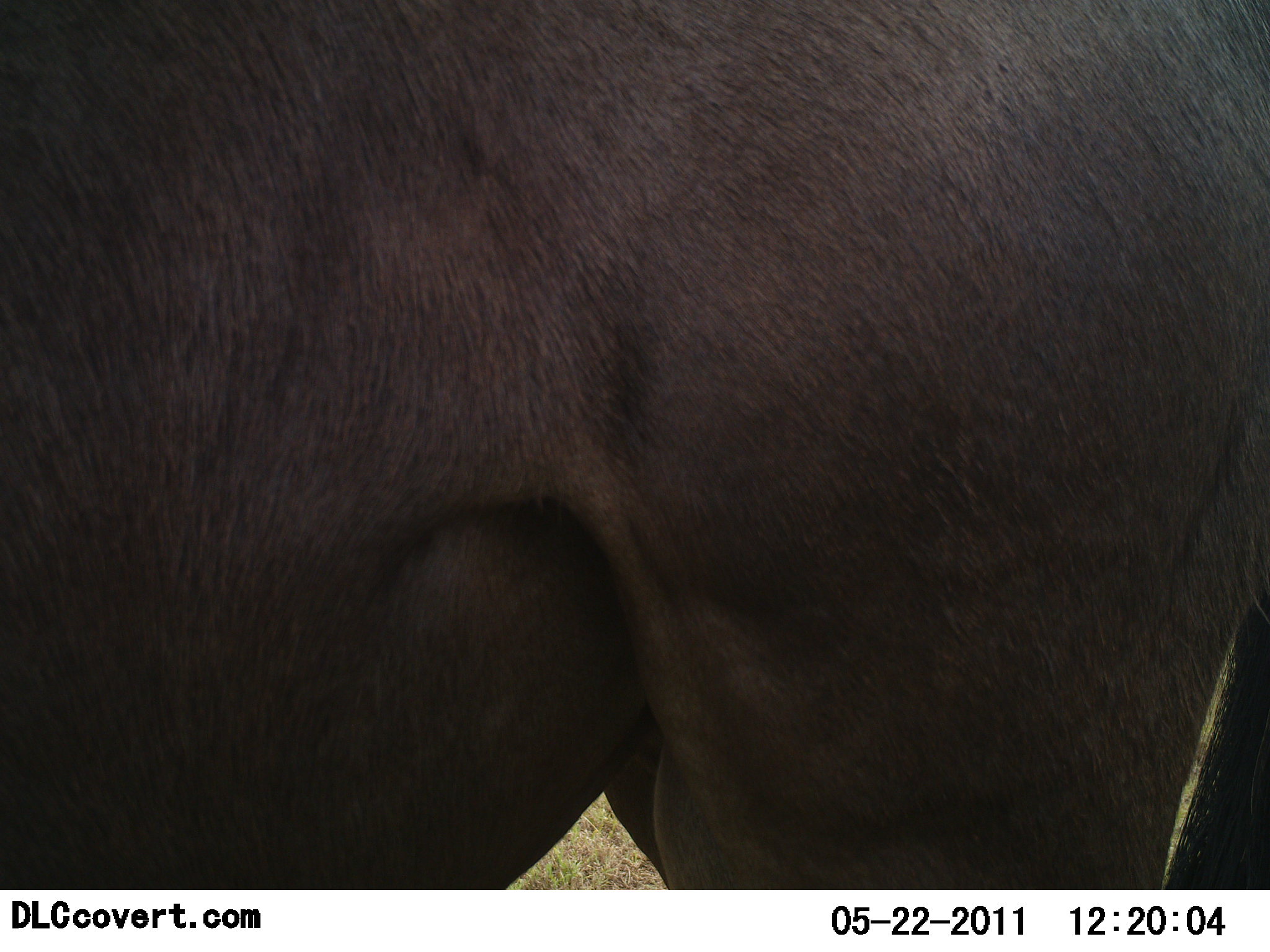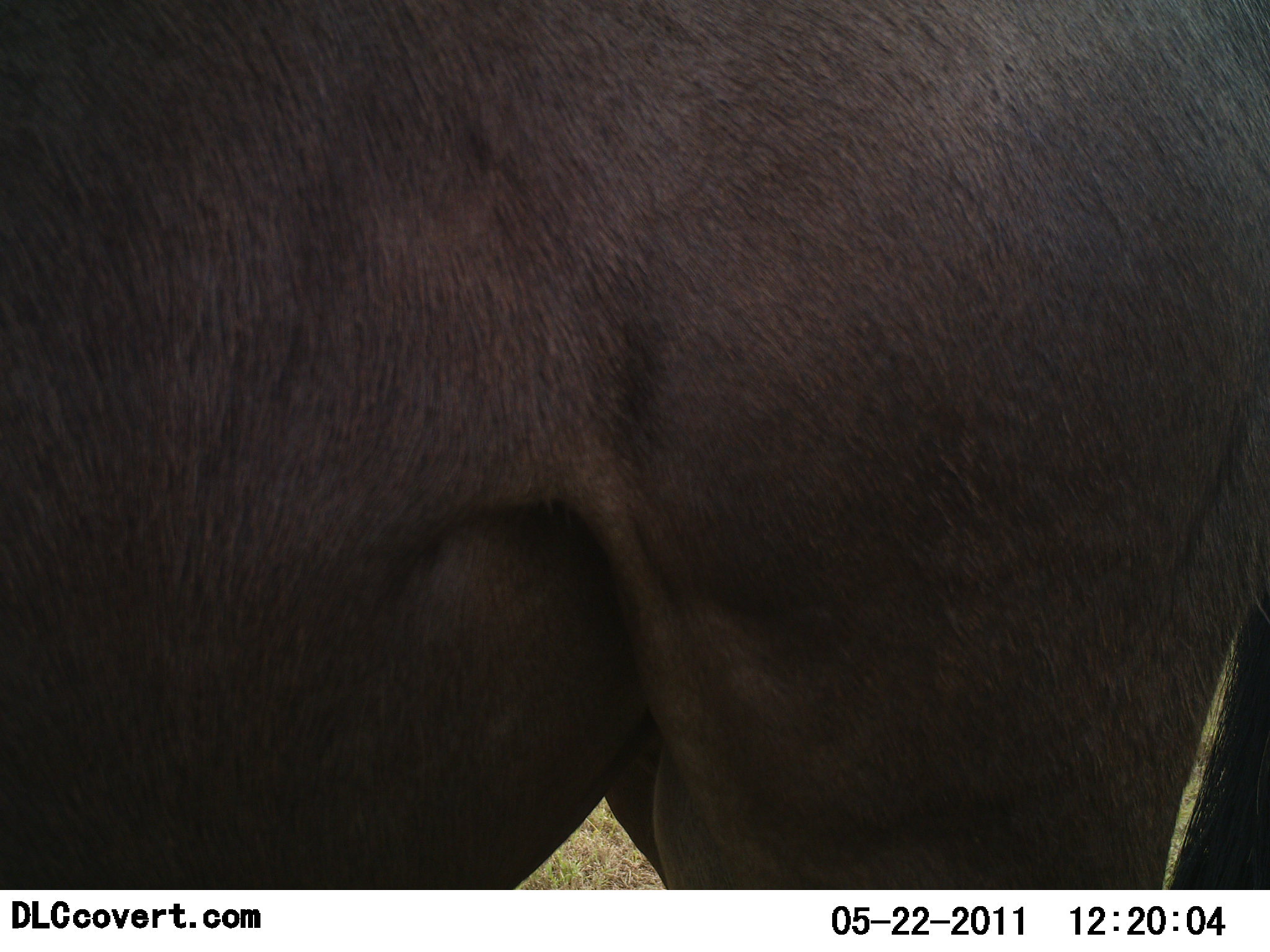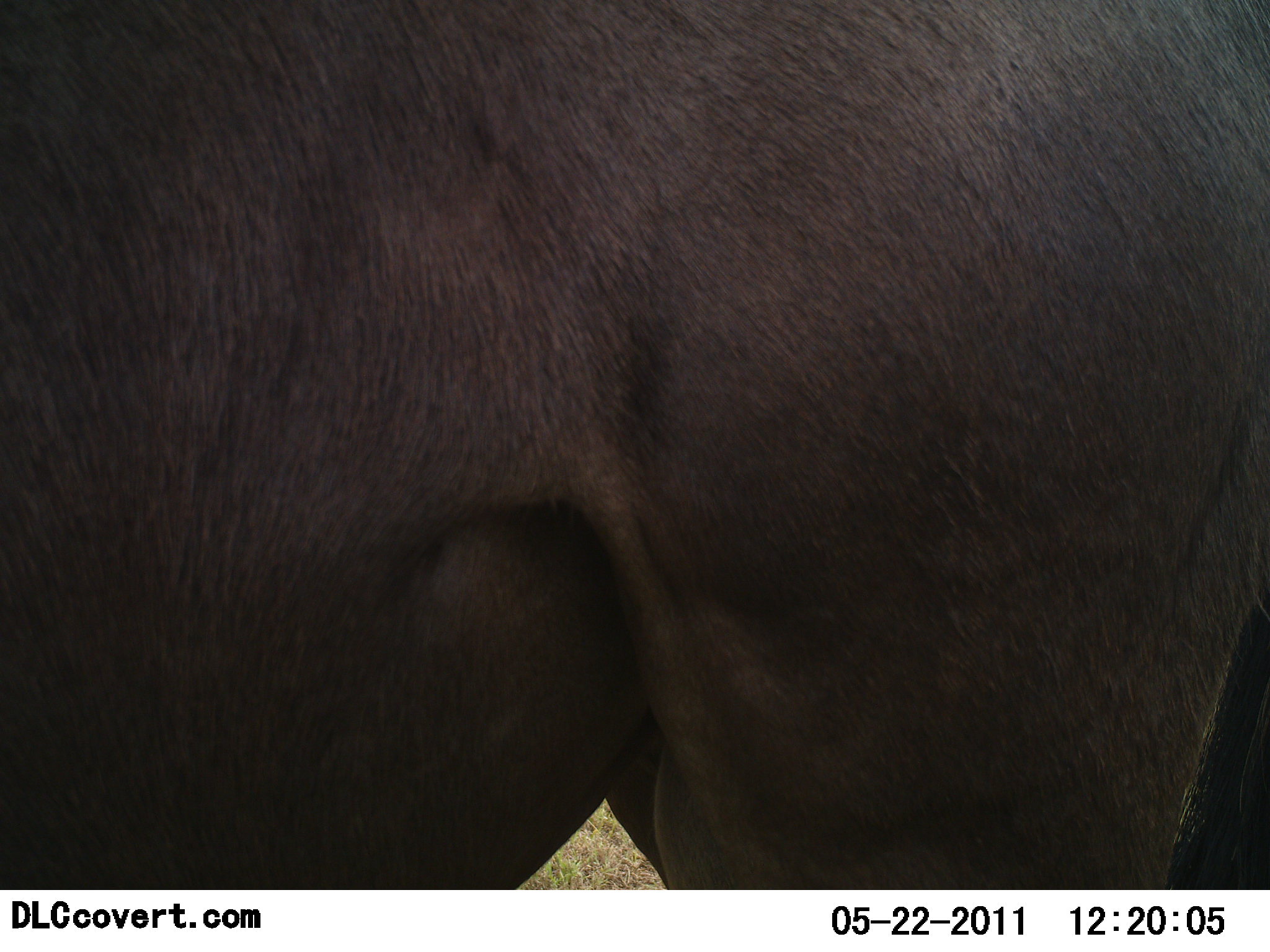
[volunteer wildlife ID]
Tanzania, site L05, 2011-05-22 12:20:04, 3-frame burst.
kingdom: Animalia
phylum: Chordata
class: Mammalia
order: Artiodactyla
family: Bovidae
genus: Connochaetes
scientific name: Connochaetes taurinus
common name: blue wildebeest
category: wildebeest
Wildebeest (blue wildebeest) (Connochaetes taurinus), count 1. Behavior (volunteer vote fractions): standing 100%, resting 0%, moving 0%, interacting 0%. Young present (vote fraction): 0%. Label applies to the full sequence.